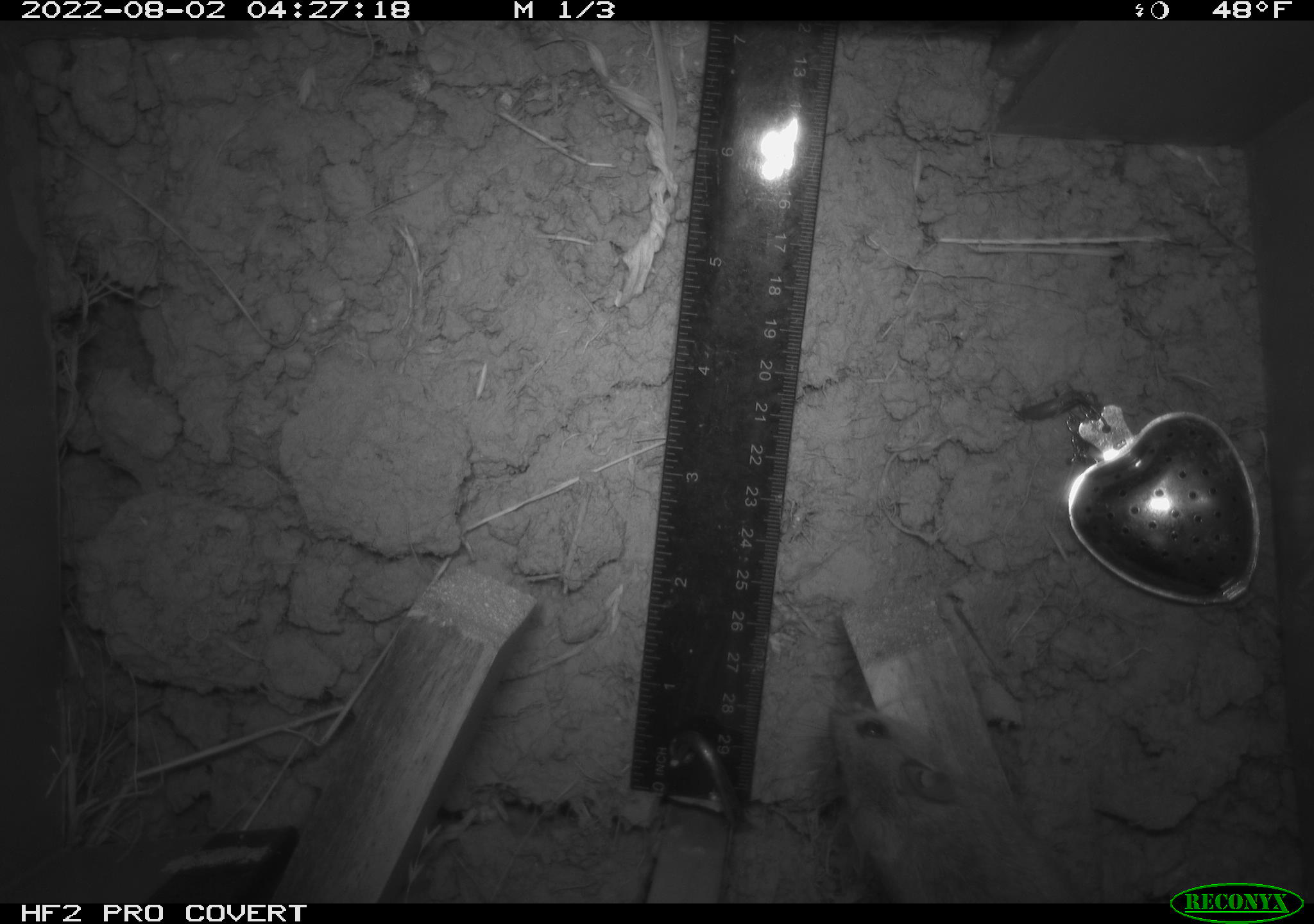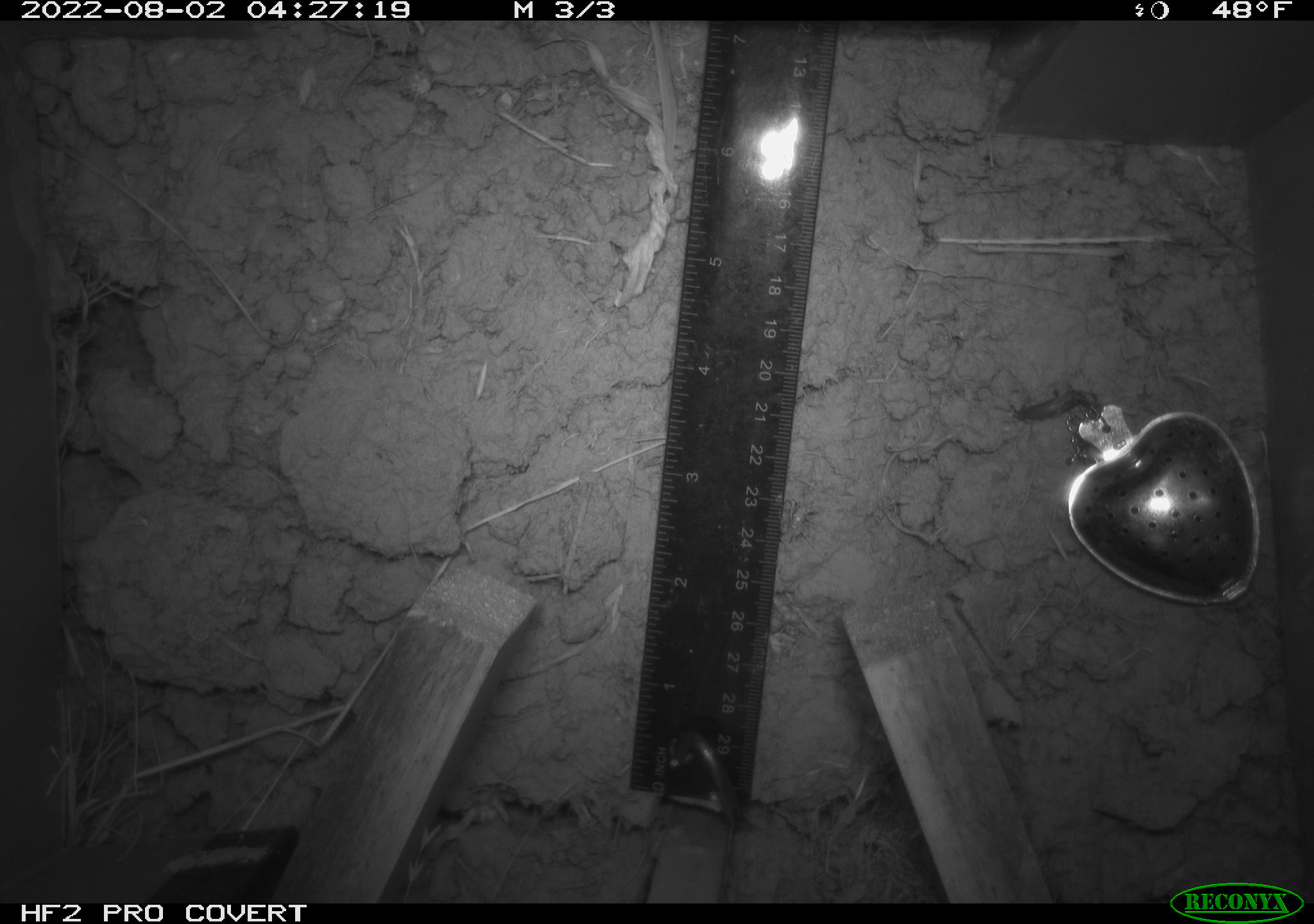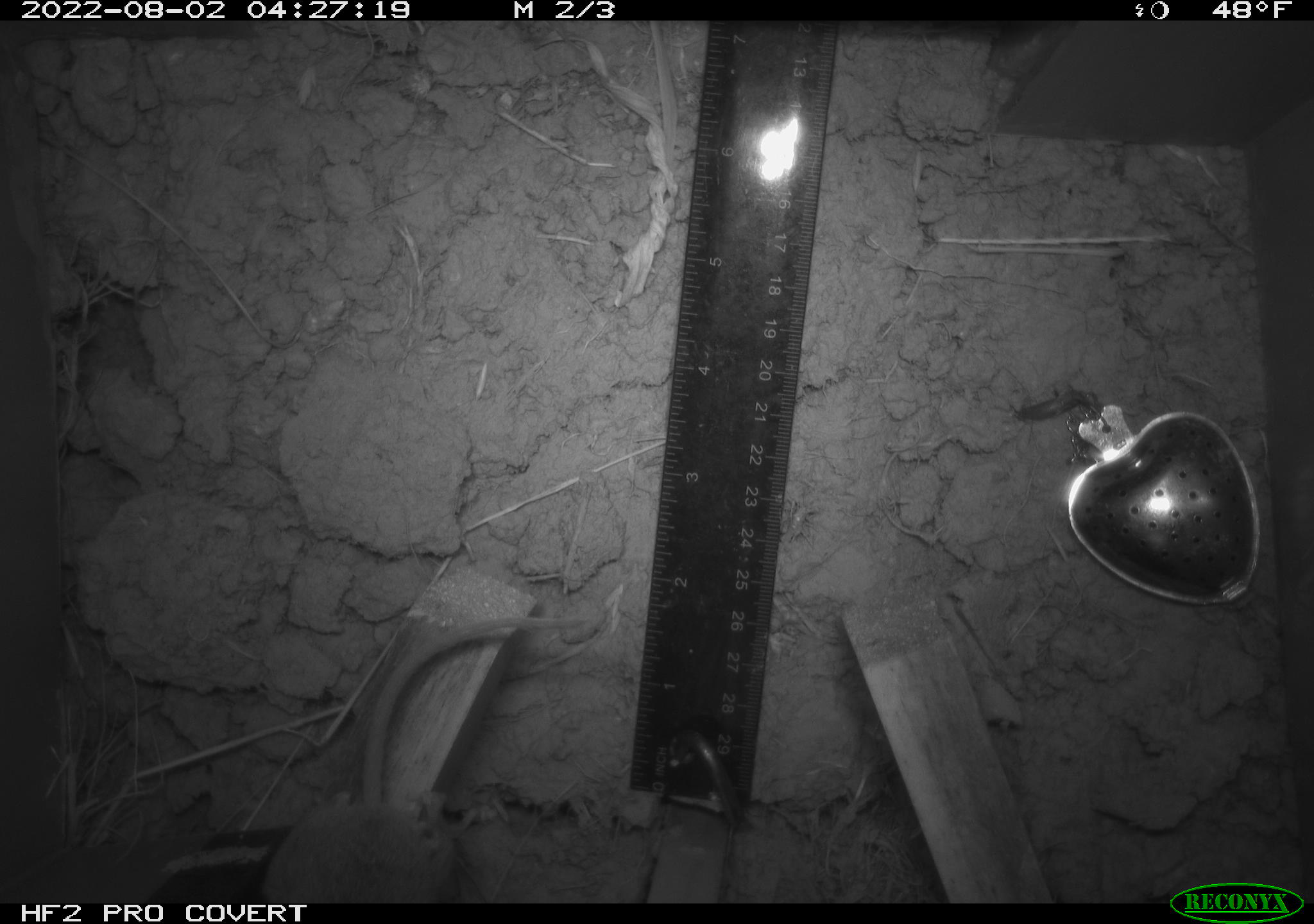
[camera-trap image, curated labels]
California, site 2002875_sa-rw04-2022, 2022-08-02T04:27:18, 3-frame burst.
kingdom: Animalia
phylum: Chordata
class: Mammalia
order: Rodentia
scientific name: Rodentia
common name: mouse species